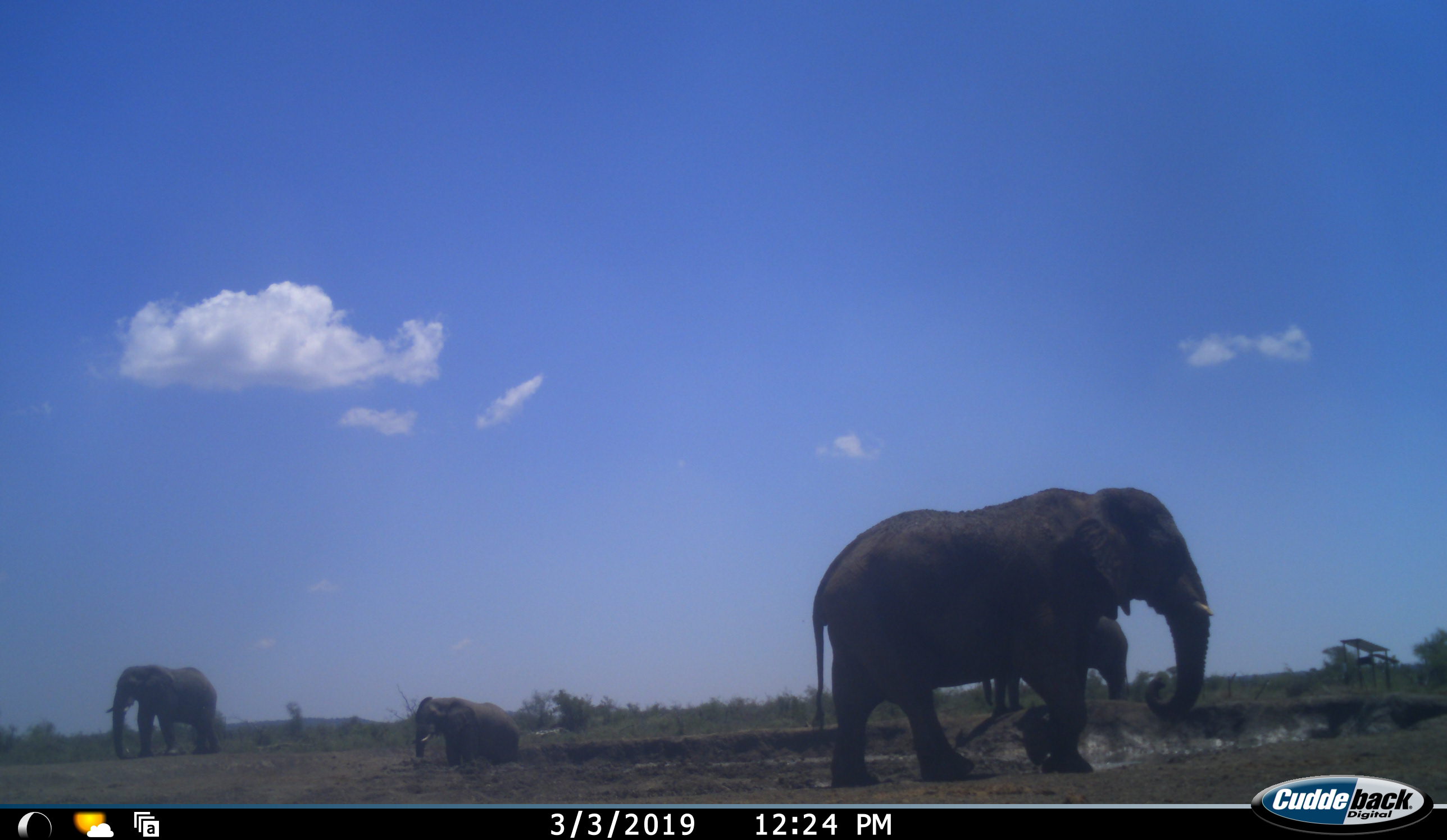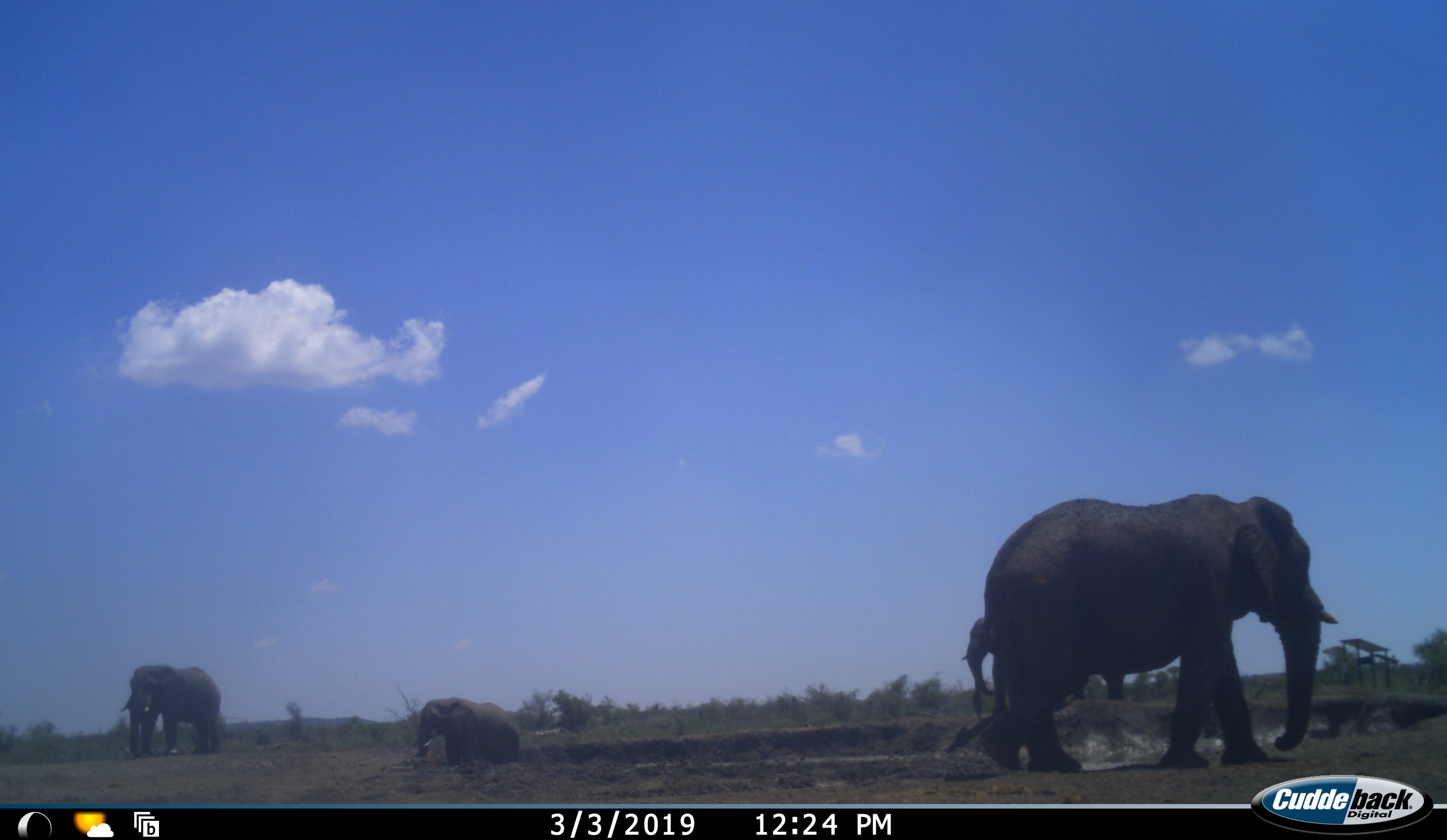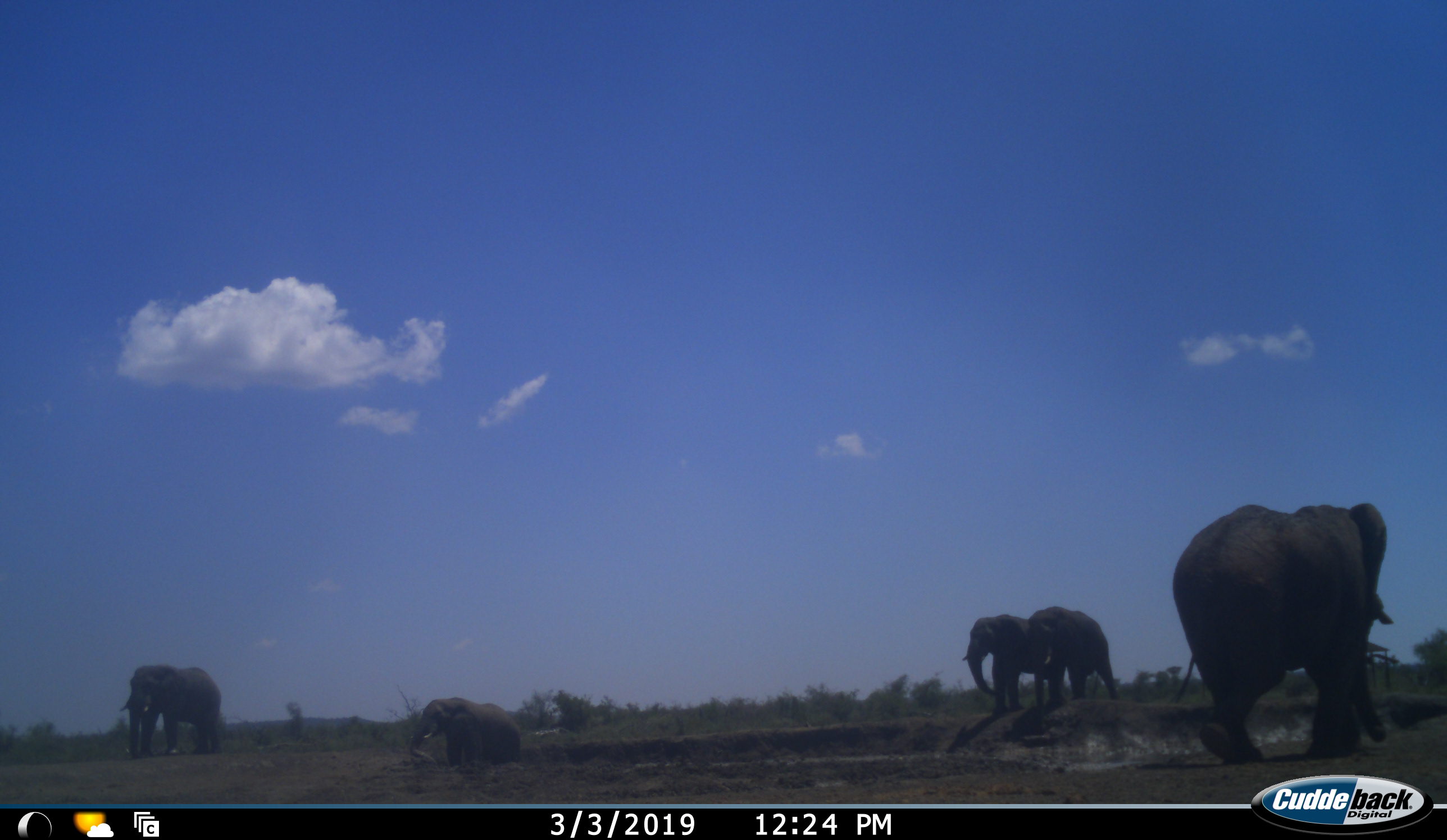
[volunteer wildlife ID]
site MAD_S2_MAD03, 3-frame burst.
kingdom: Animalia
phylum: Chordata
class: Mammalia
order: Proboscidea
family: Elephantidae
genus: Loxodonta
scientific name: Loxodonta africana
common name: african bush elephant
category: elephant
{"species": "elephant (african bush elephant) (Loxodonta africana)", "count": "5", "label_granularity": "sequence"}